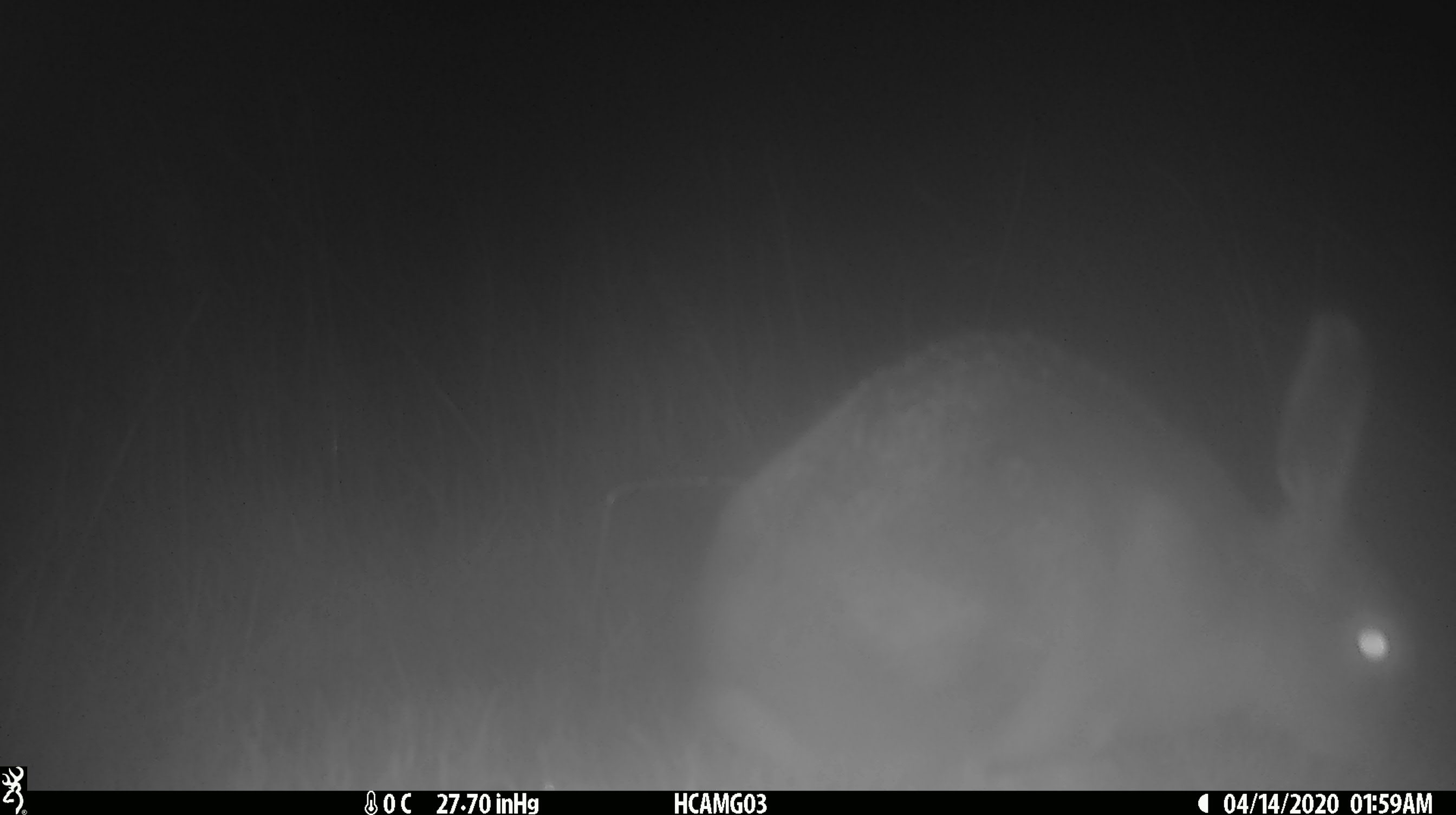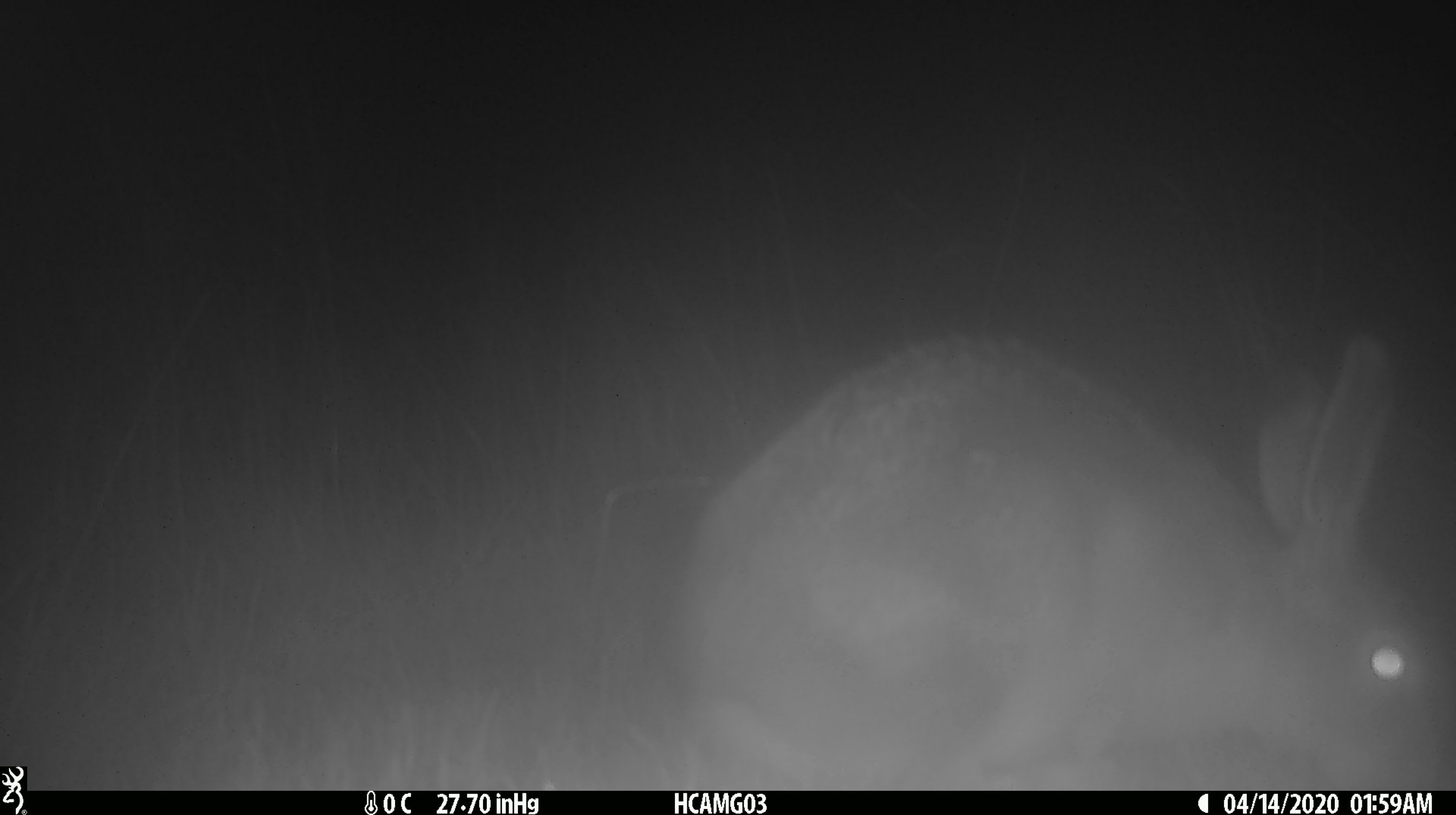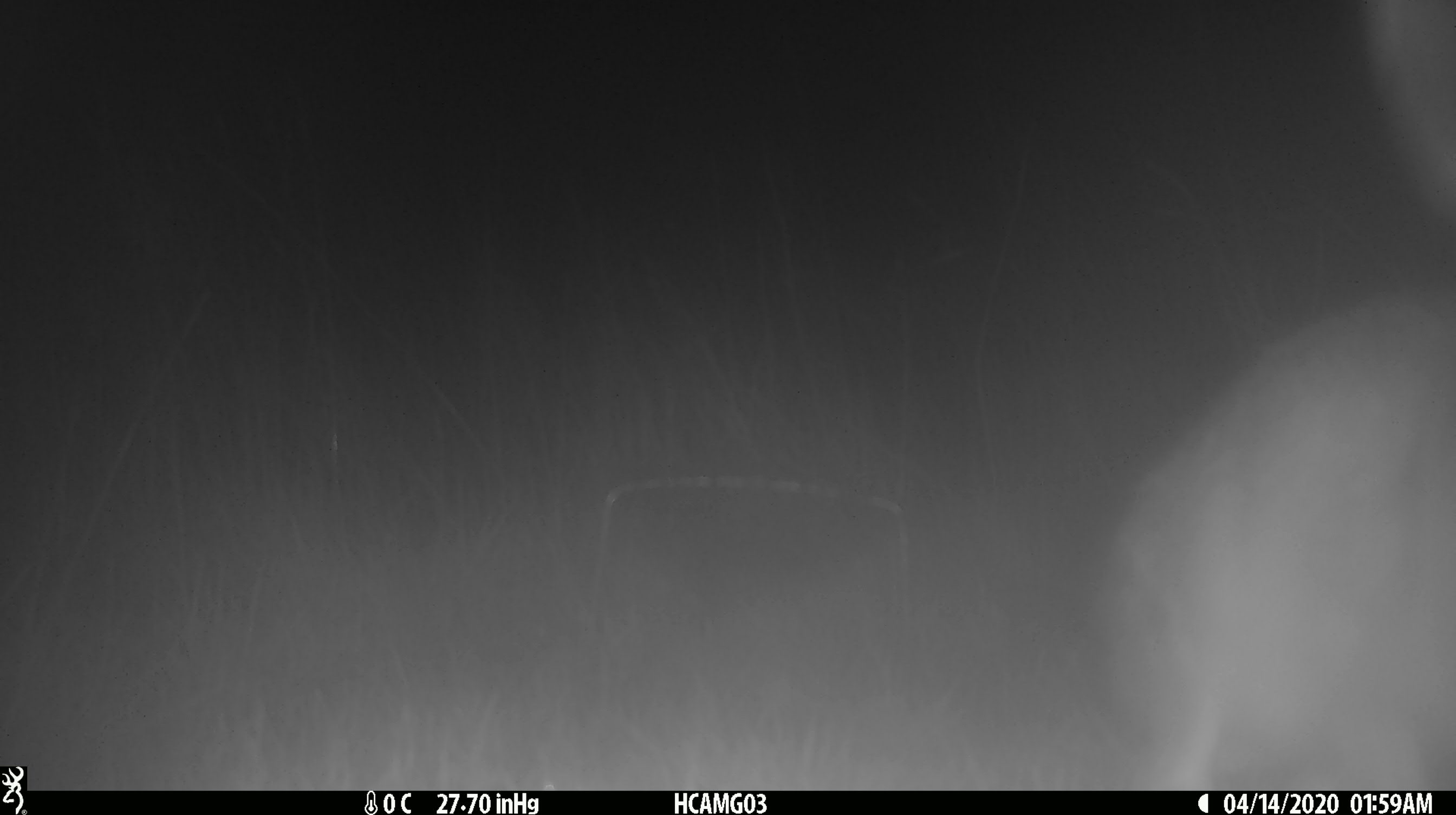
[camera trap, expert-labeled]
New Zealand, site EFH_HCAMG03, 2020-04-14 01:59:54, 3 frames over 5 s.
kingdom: Animalia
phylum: Chordata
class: Mammalia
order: Lagomorpha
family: Leporidae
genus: Lepus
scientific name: Lepus europaeus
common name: brown hare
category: hare